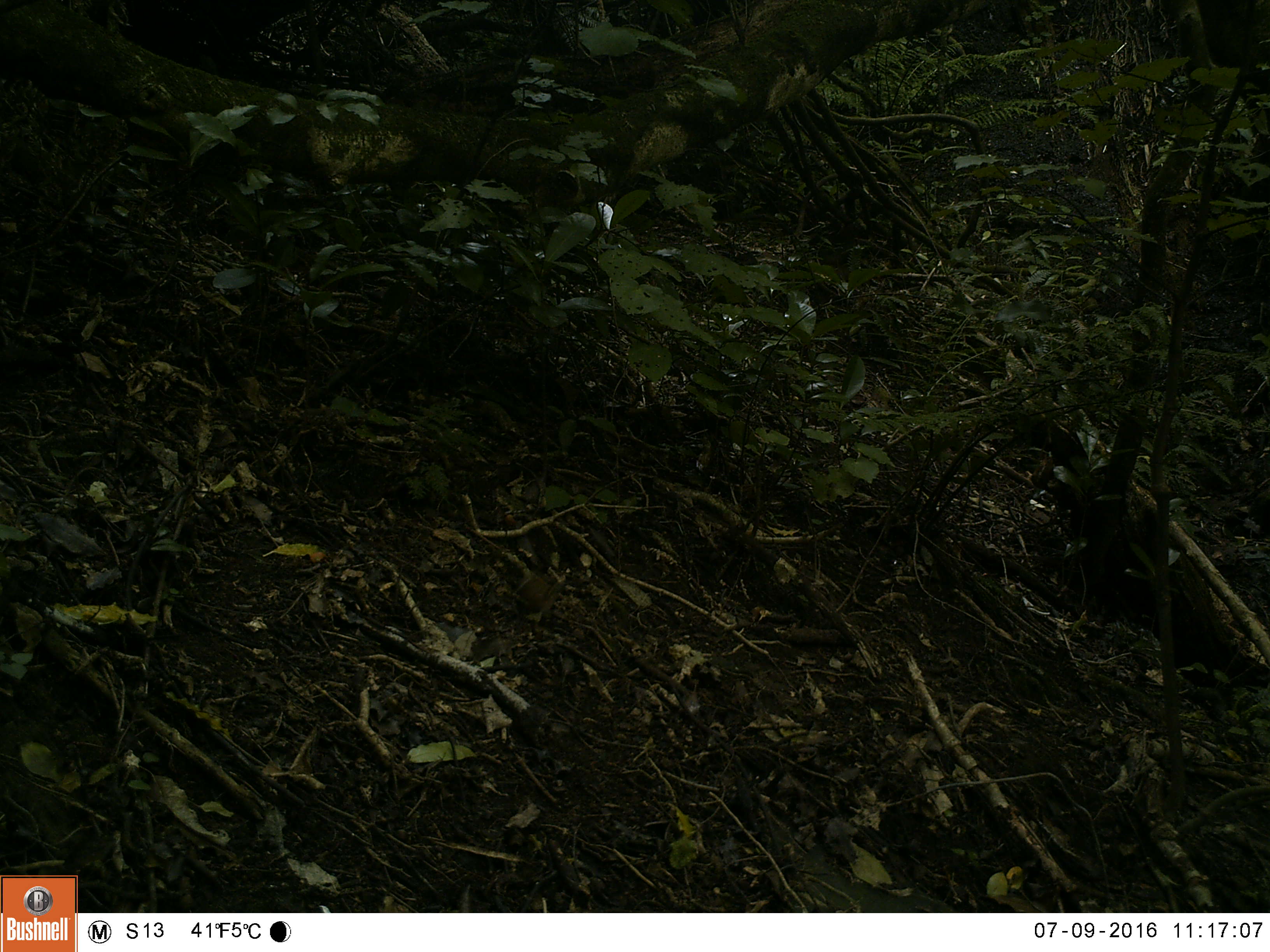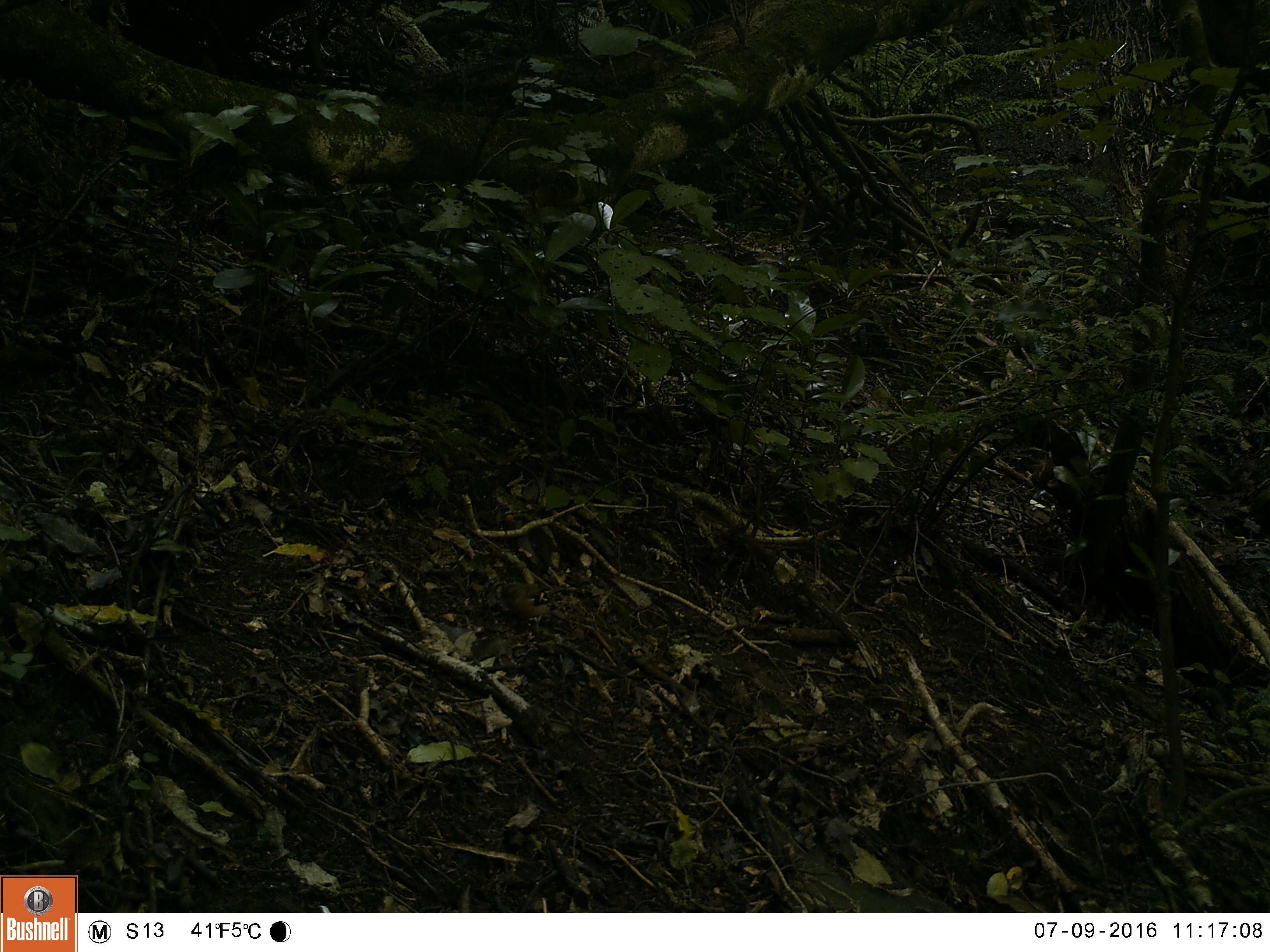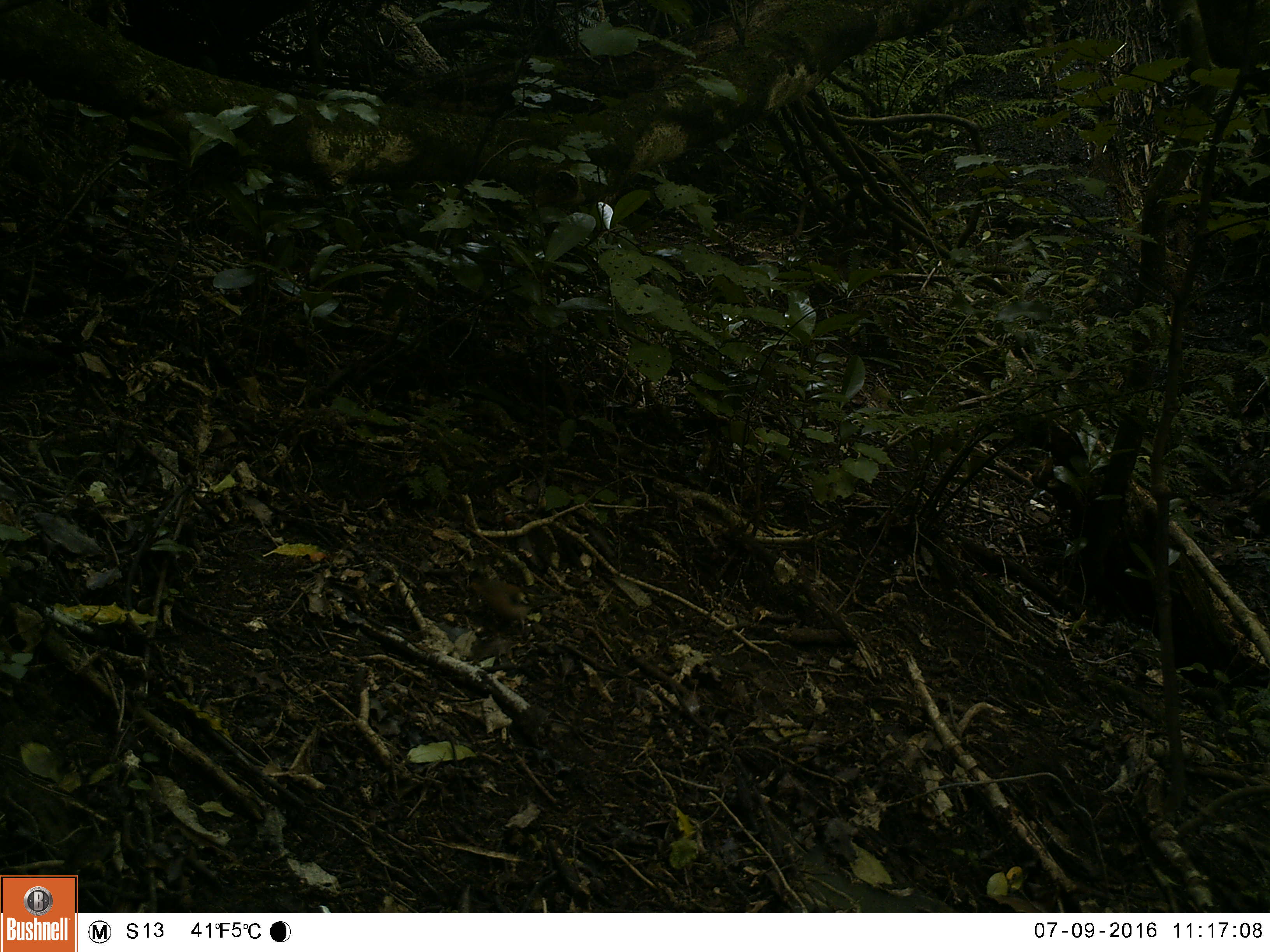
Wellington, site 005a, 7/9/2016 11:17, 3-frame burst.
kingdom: Animalia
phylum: Chordata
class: Aves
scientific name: Aves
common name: bird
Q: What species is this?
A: Bird (Aves).